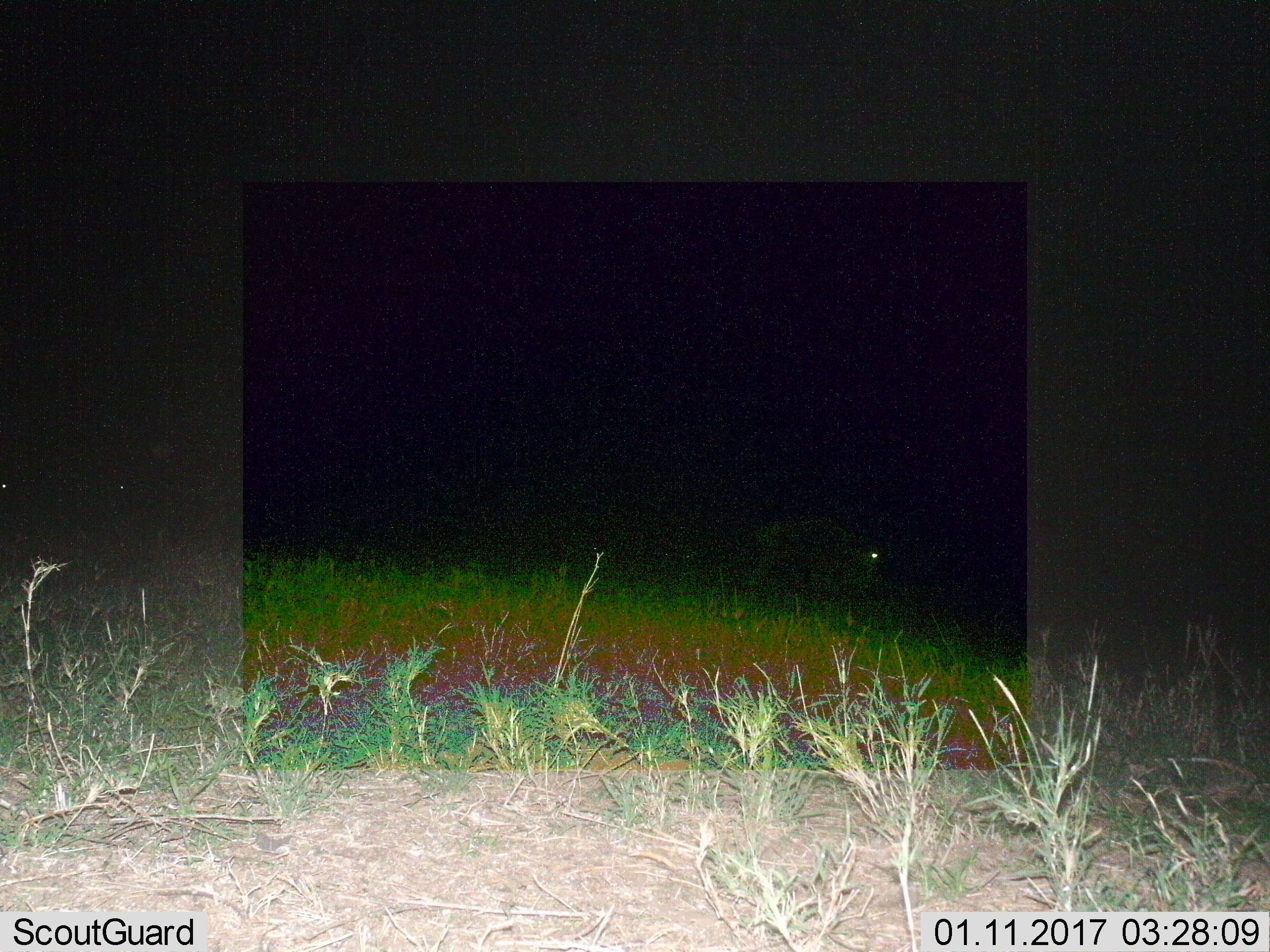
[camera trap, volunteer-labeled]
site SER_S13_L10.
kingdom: Animalia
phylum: Chordata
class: Mammalia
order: Artiodactyla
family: Bovidae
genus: Connochaetes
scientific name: Connochaetes taurinus taurinus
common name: blue wildebeest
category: wildebeestblue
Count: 3.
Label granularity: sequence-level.